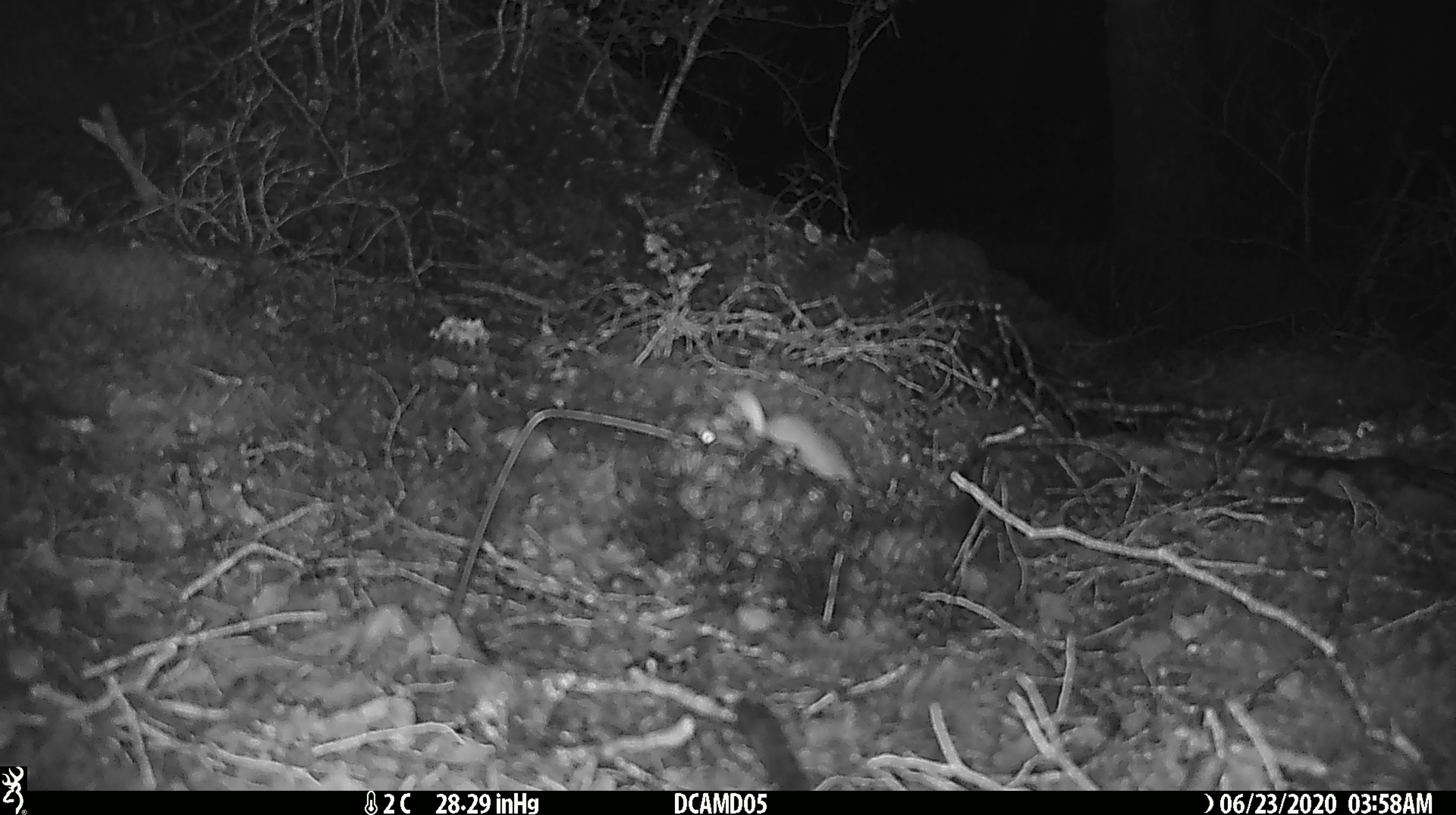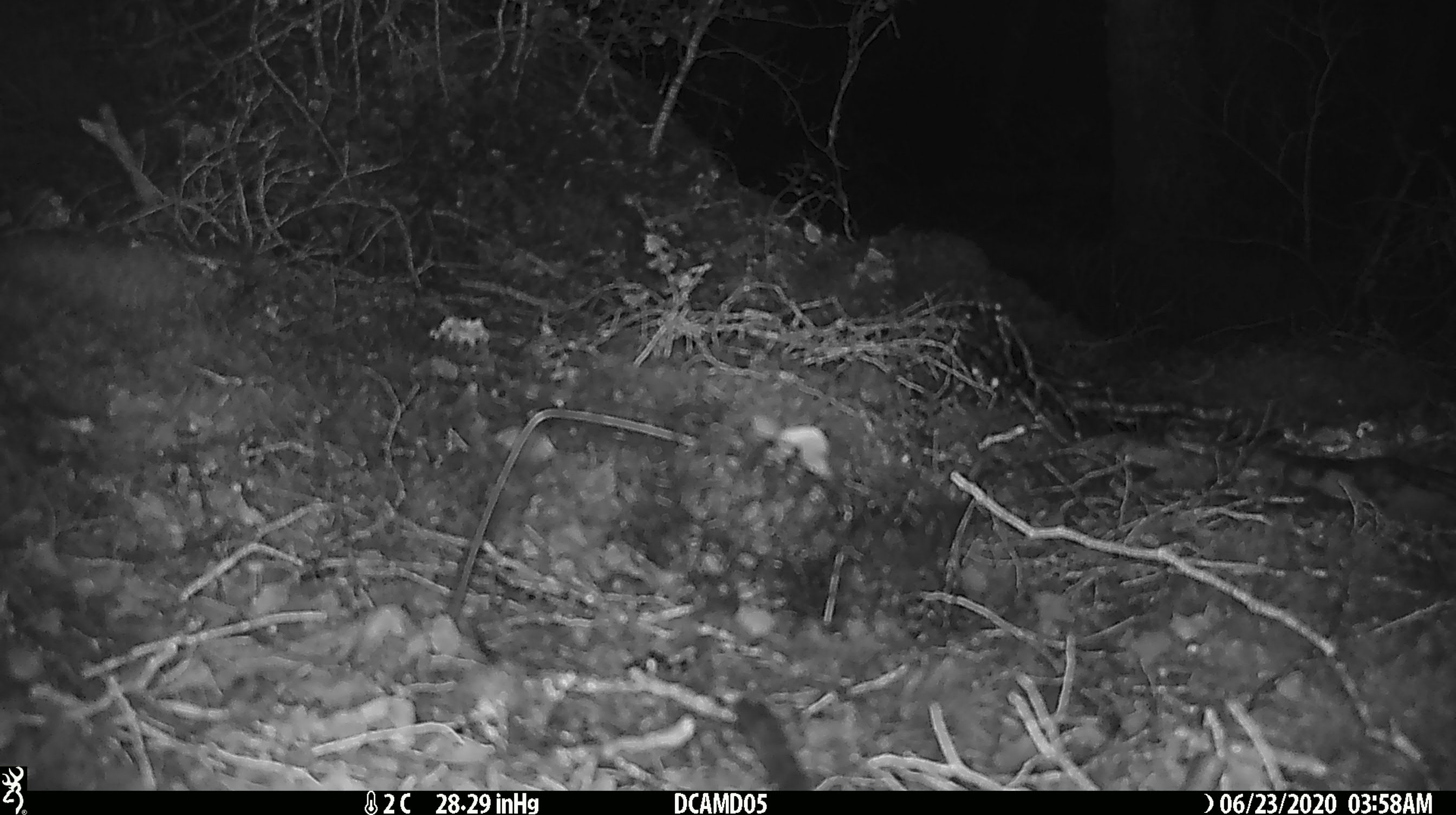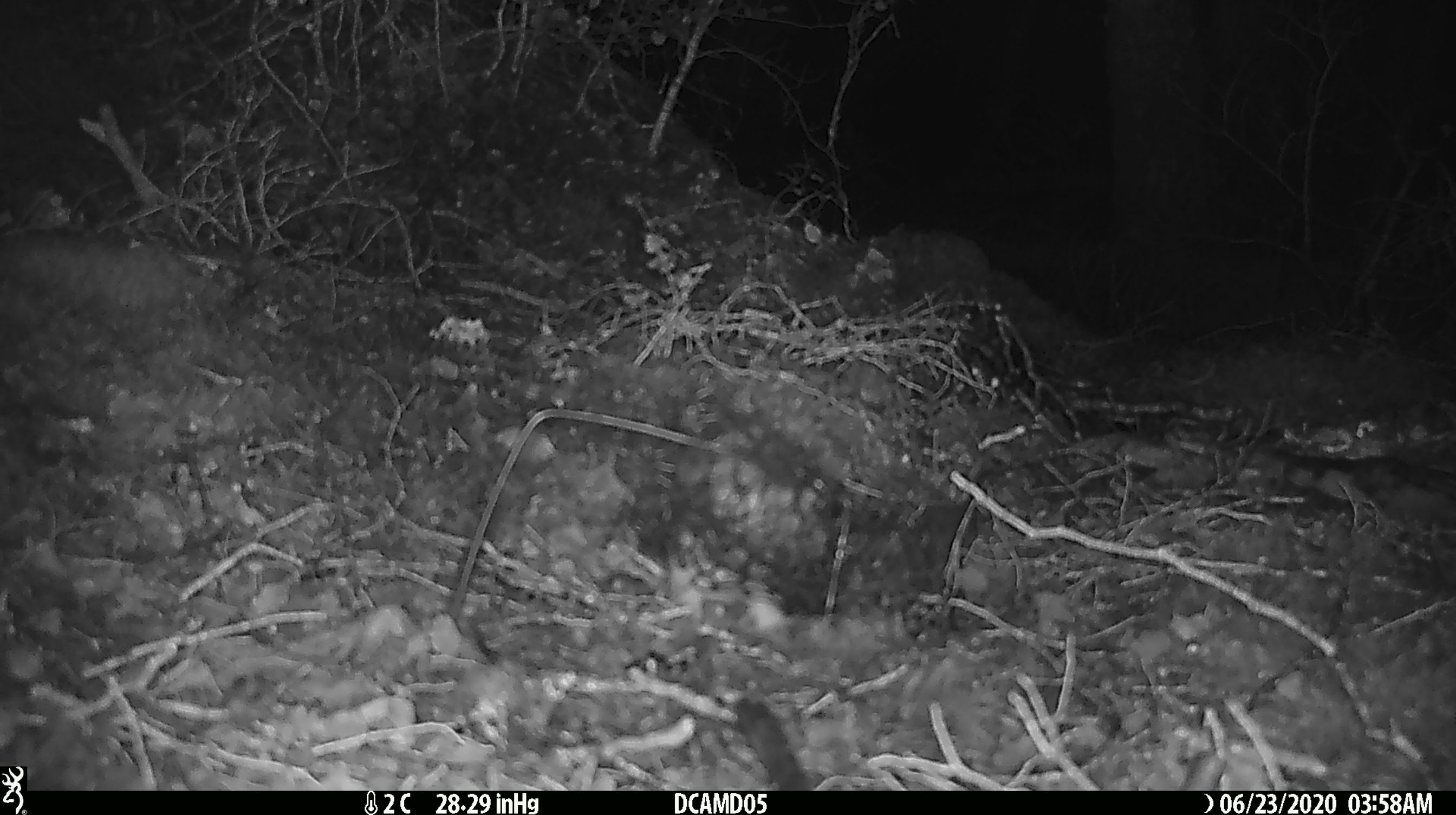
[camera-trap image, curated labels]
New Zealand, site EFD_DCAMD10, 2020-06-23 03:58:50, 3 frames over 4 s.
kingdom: Animalia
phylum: Chordata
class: Mammalia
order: Carnivora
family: Mustelidae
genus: Mustela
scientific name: Mustela erminea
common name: stoat